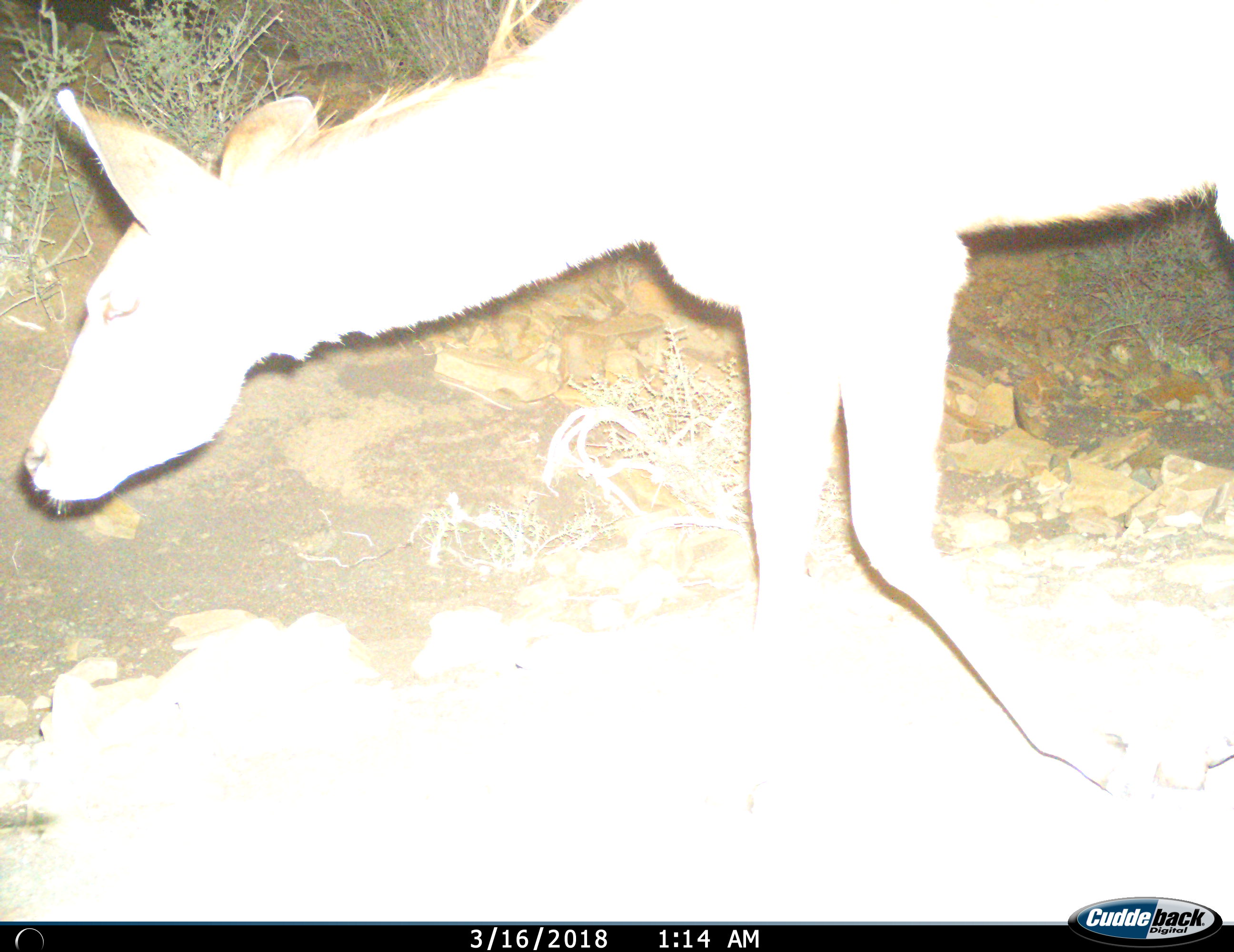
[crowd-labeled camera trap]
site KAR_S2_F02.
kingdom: Animalia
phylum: Chordata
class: Mammalia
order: Artiodactyla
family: Bovidae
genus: Tragelaphus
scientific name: Tragelaphus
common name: kudu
Kudu (Tragelaphus), count 1. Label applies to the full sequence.